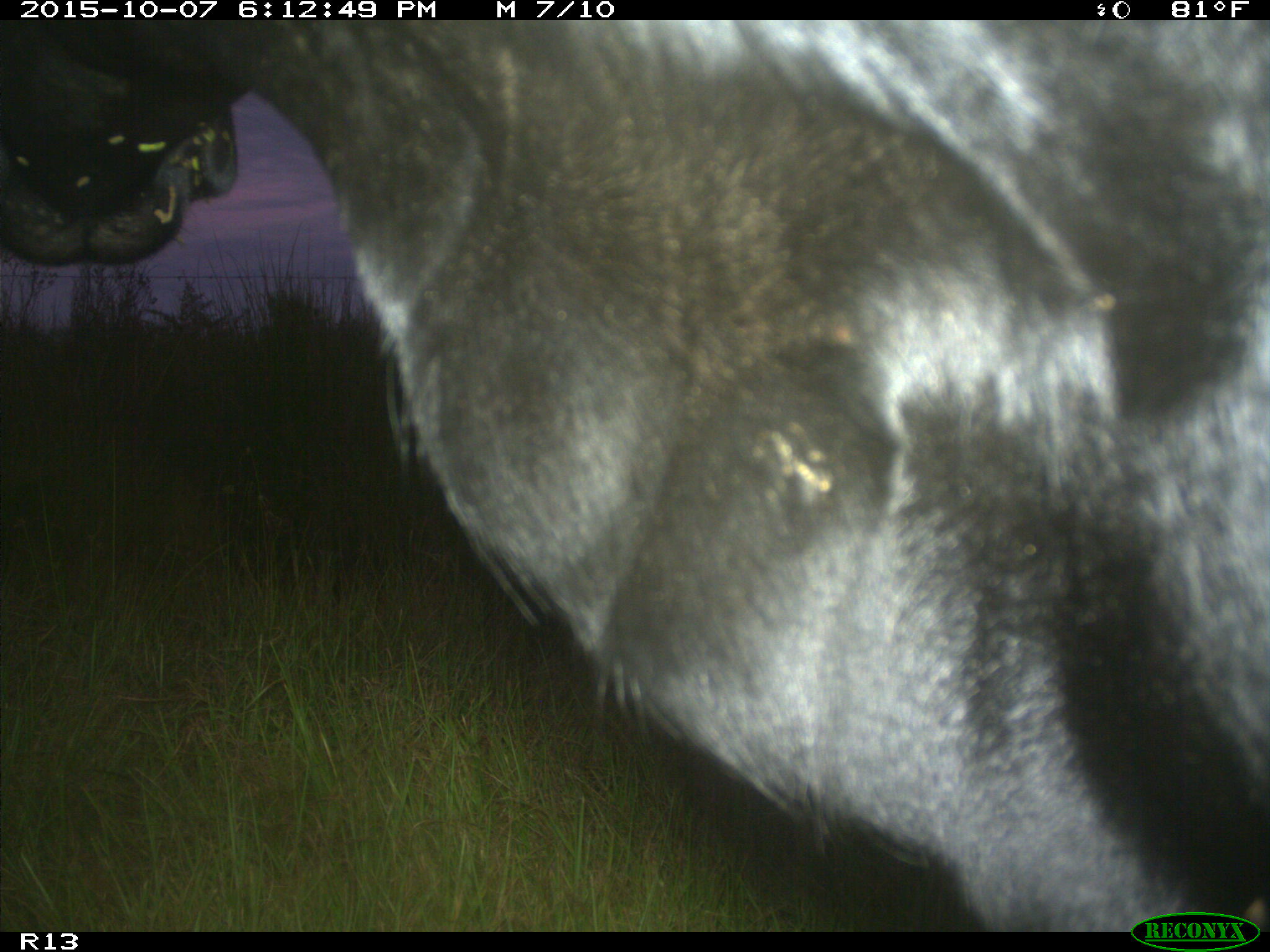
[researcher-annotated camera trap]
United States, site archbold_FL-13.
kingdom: Animalia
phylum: Chordata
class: Mammalia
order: Artiodactyla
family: Bovidae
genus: Bos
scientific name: Bos taurus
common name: domestic cow